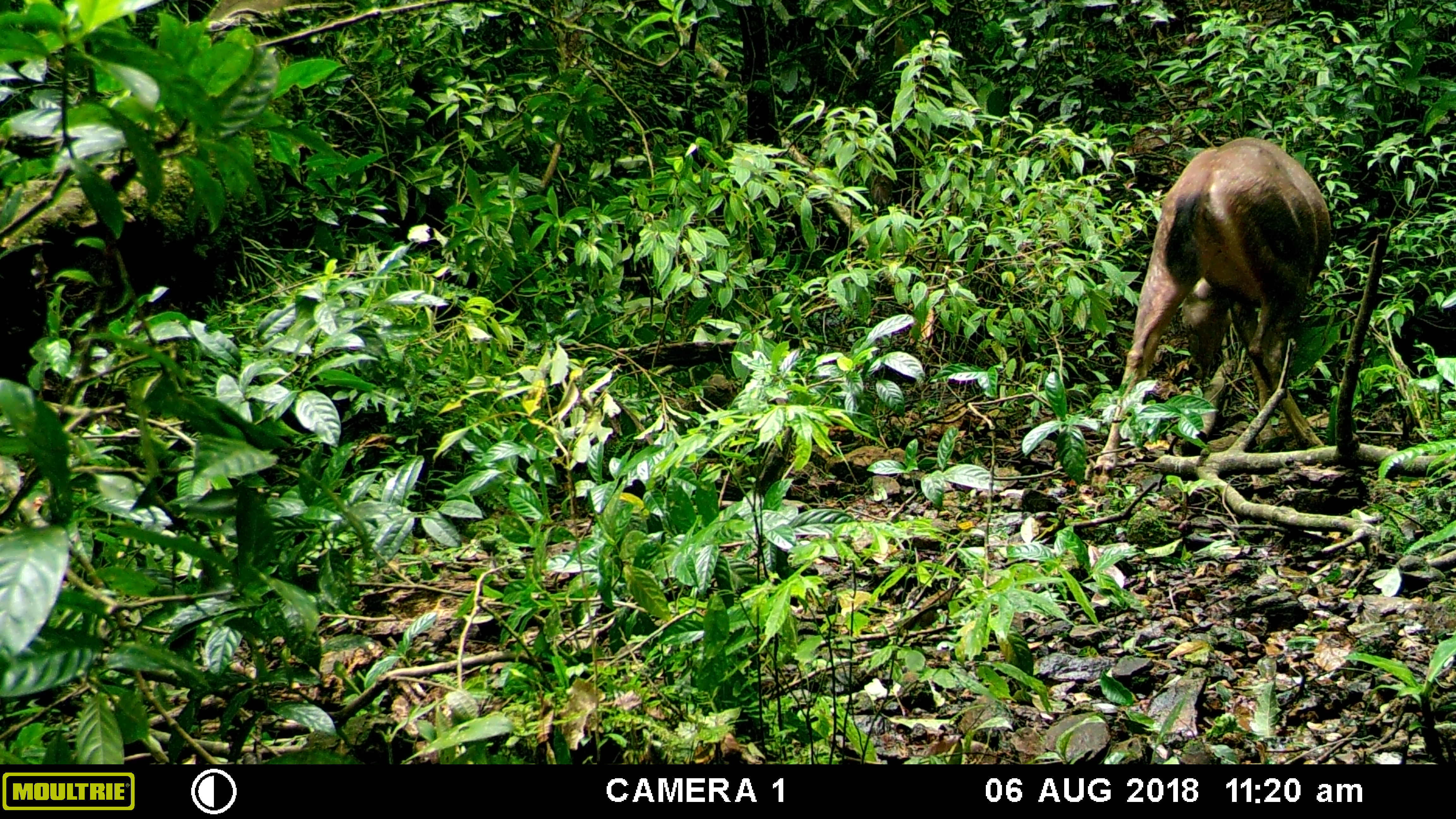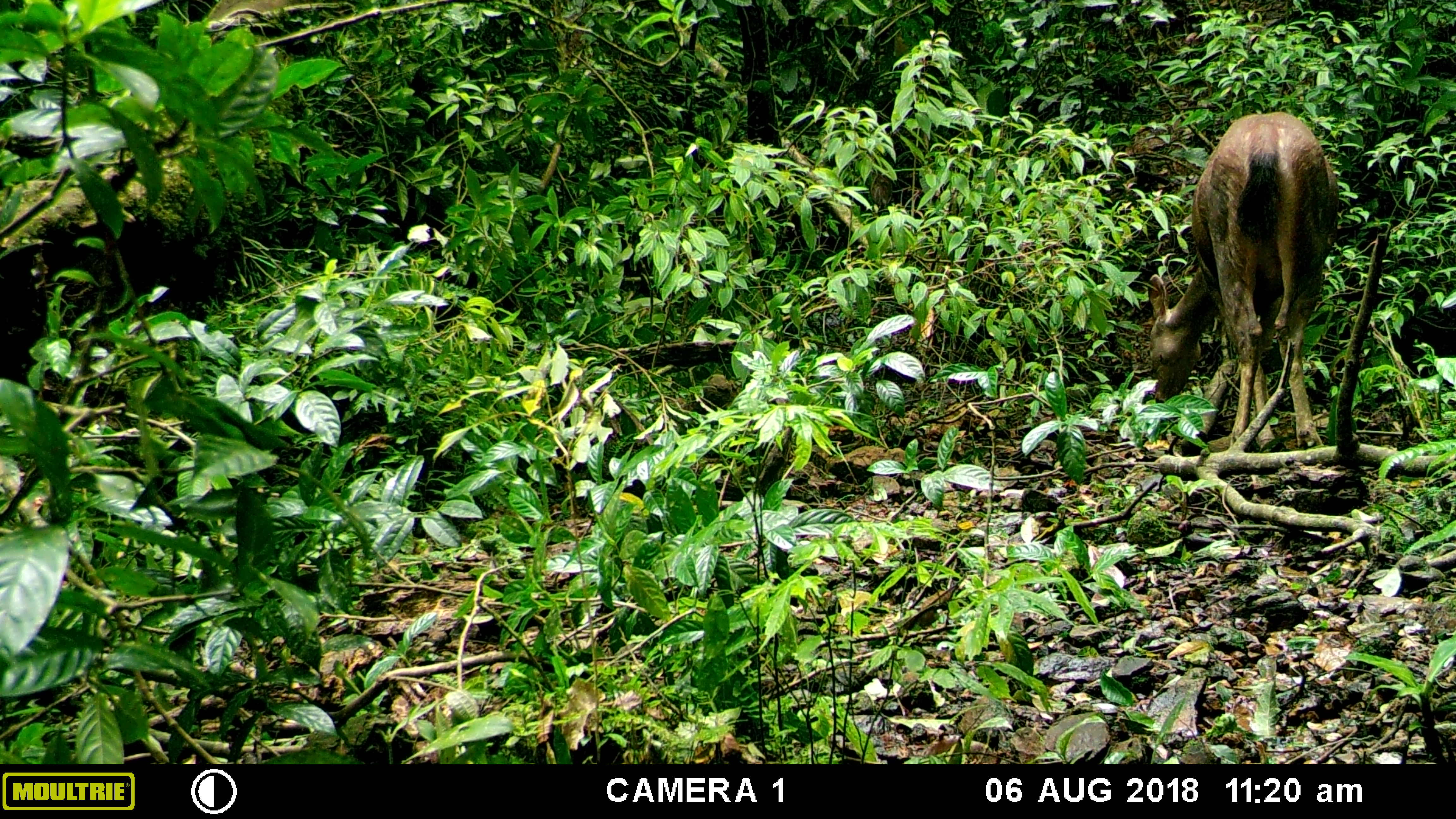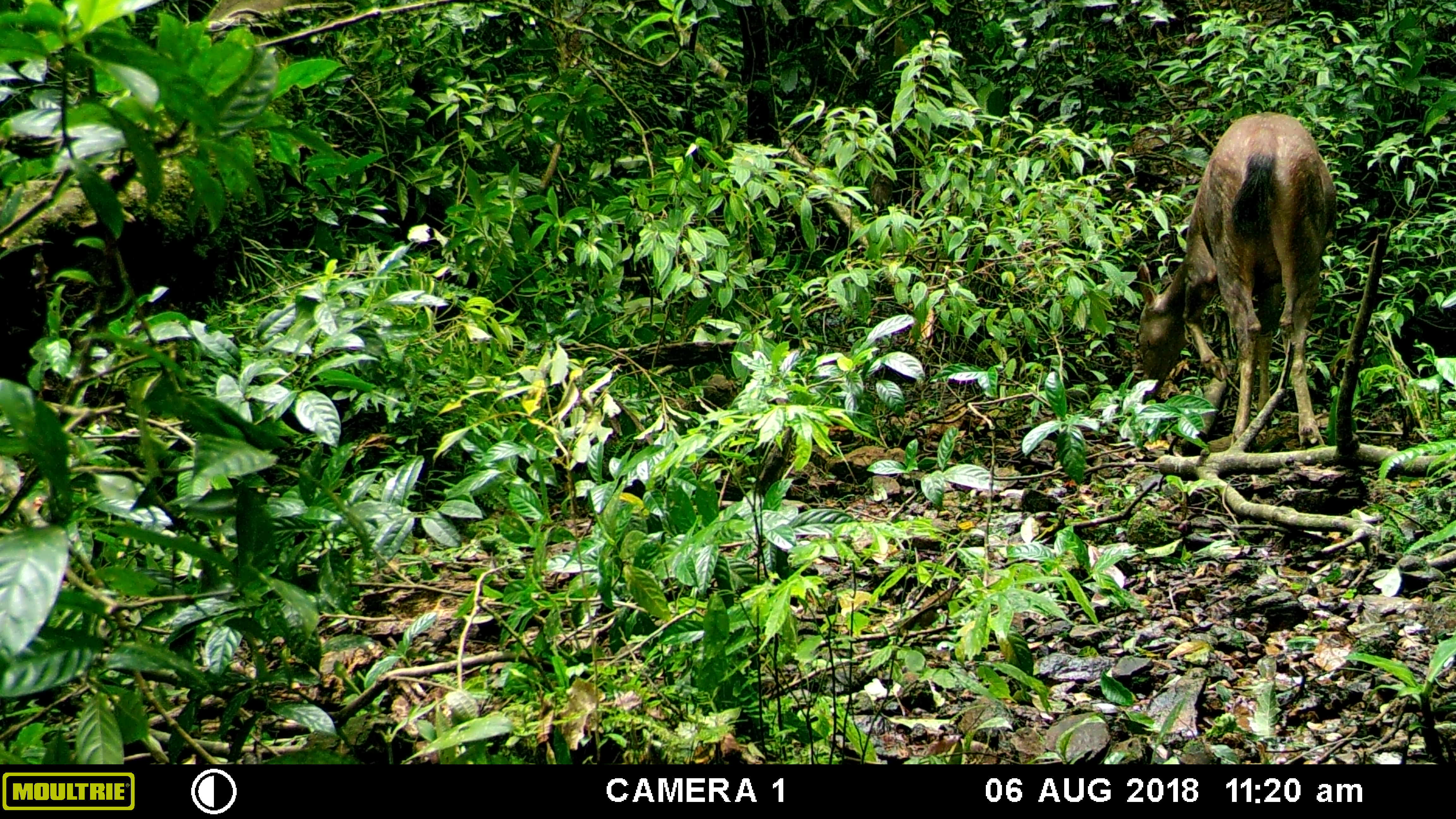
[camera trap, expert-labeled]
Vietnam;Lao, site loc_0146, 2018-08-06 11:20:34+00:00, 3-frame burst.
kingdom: Animalia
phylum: Chordata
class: Mammalia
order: Artiodactyla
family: Cervidae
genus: Rusa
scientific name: Rusa unicolor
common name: sambar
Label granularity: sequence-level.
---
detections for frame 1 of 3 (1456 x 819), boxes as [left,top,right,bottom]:
sambar: [1091,136,1332,491]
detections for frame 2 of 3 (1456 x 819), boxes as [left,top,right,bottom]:
sambar: [1147,110,1340,451]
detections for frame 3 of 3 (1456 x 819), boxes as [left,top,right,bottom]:
sambar: [1136,109,1337,448]